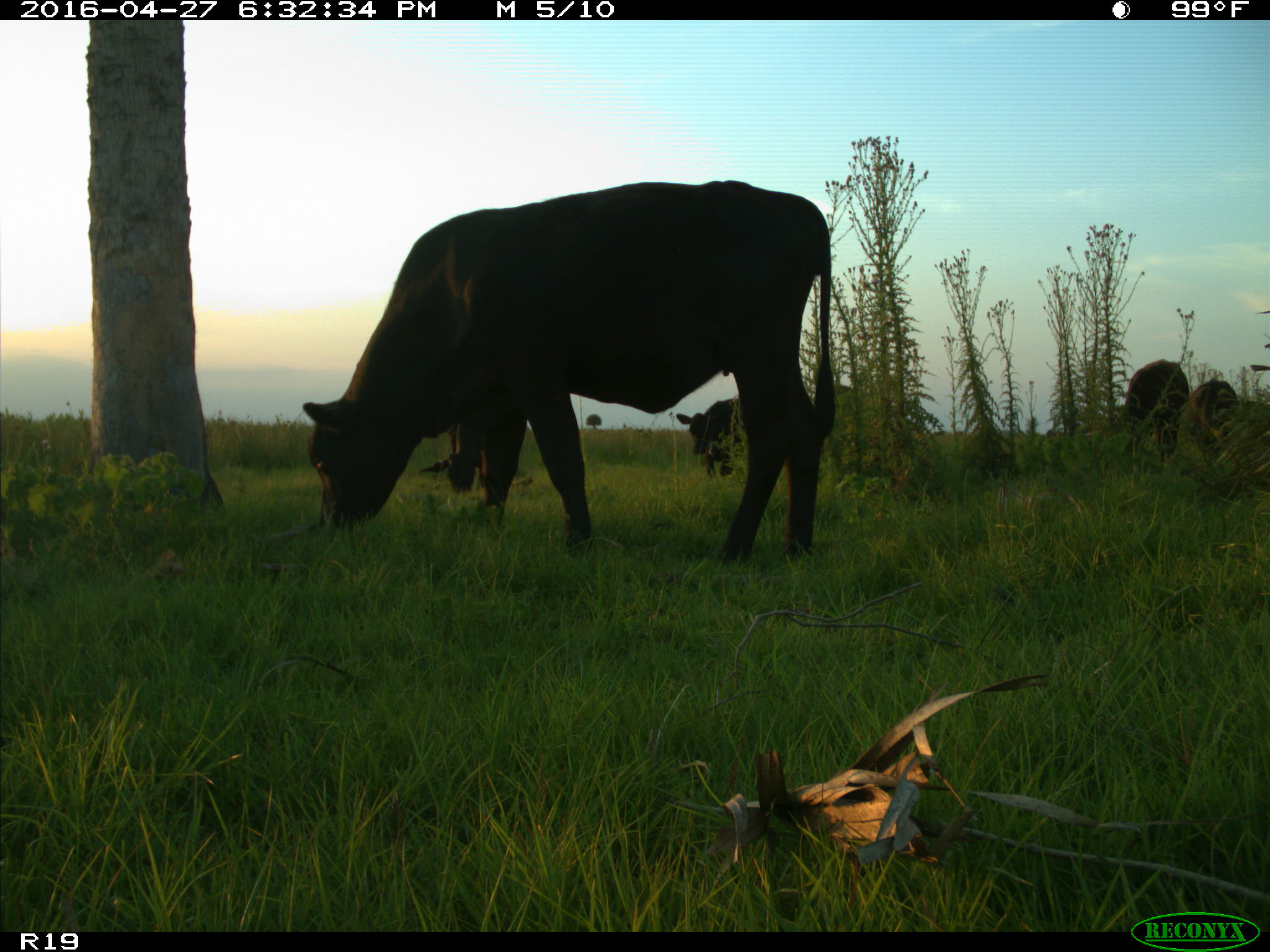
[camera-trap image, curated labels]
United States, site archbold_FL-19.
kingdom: Animalia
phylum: Chordata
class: Mammalia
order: Artiodactyla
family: Bovidae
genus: Bos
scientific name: Bos taurus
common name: domestic cow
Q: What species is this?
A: Bos taurus (domestic cow).